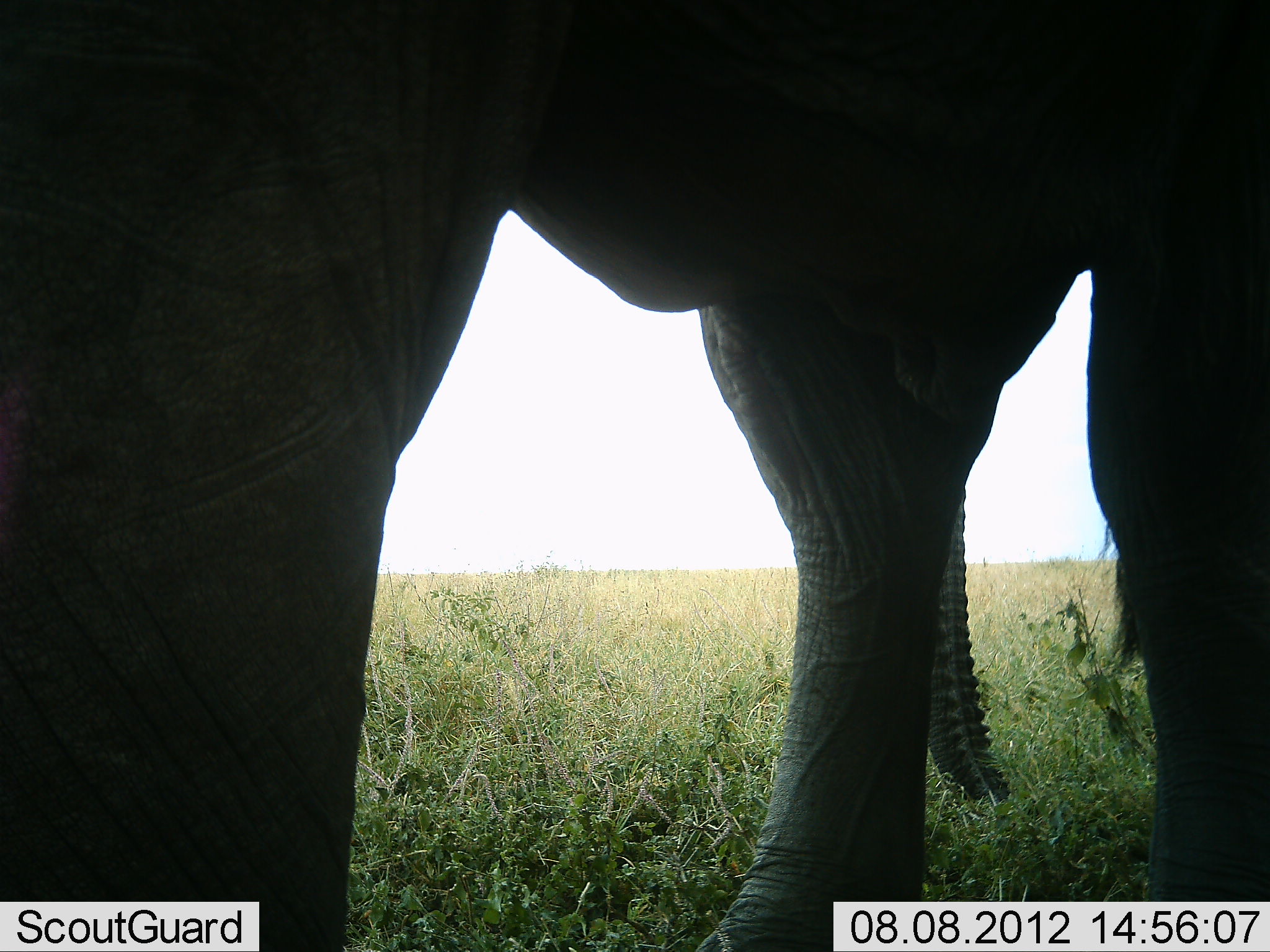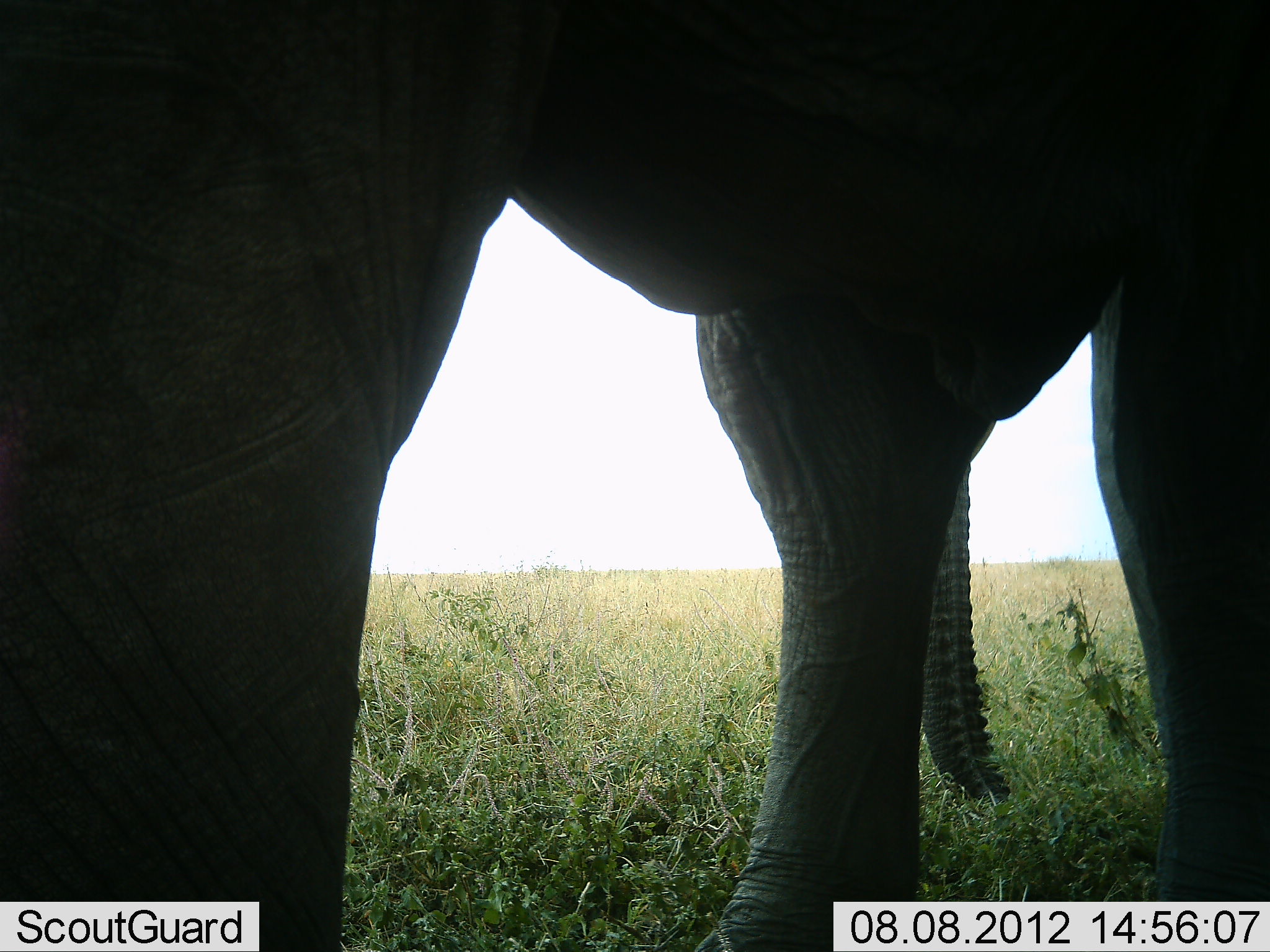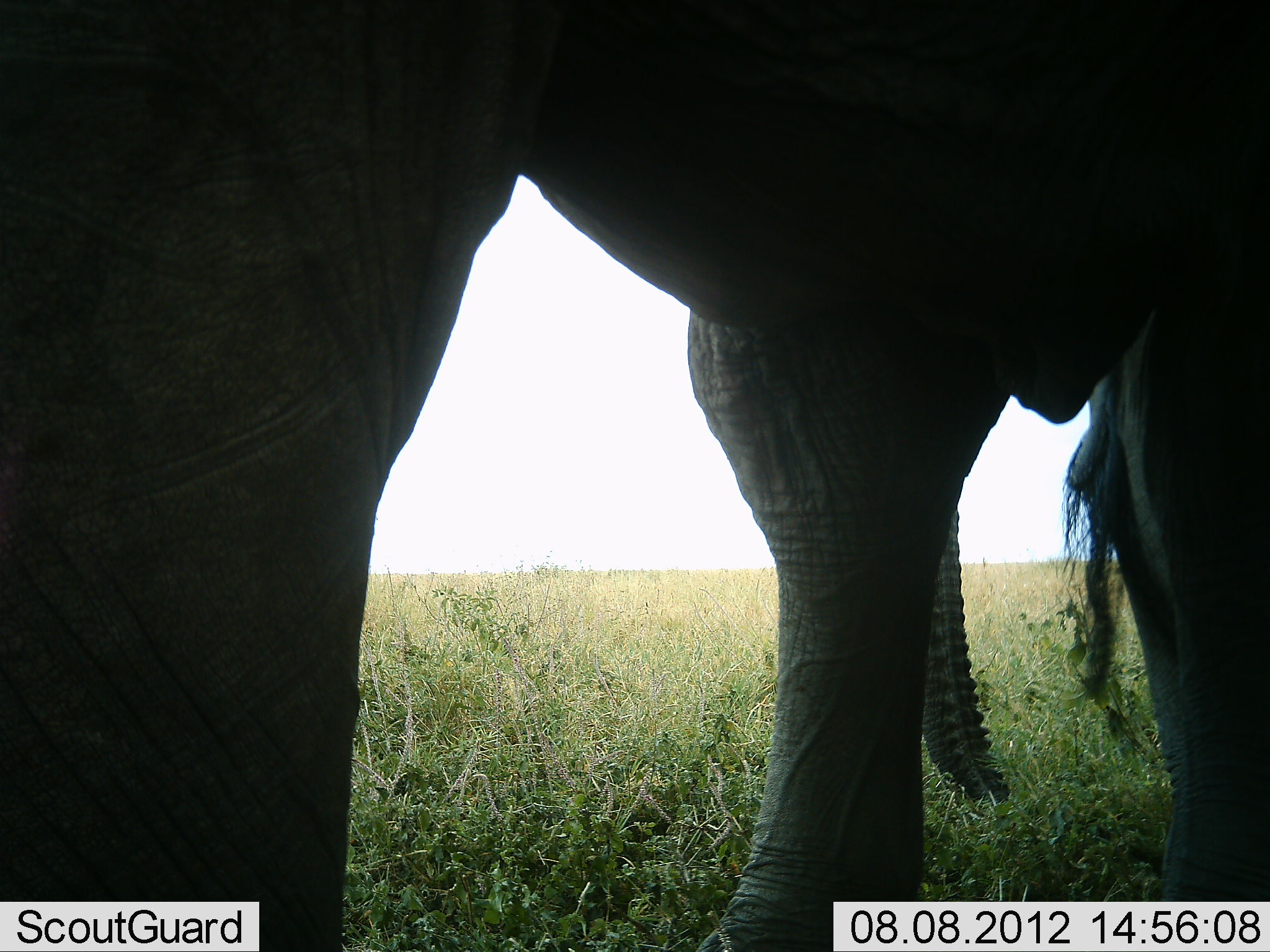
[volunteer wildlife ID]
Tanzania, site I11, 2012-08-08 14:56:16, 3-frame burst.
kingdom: Animalia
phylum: Chordata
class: Mammalia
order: Proboscidea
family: Elephantidae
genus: Loxodonta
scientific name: Loxodonta africana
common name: african bush elephant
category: elephant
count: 2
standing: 90%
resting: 0%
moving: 0%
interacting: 0%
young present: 0%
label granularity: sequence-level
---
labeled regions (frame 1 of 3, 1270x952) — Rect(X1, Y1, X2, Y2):
animal: Rect(0, 0, 1269, 951); Rect(911, 447, 1013, 809)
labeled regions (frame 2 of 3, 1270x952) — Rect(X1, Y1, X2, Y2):
animal: Rect(0, 2, 1269, 951); Rect(922, 443, 1023, 805)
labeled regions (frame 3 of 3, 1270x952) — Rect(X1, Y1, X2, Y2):
animal: Rect(0, 2, 1269, 951); Rect(922, 464, 1011, 805)